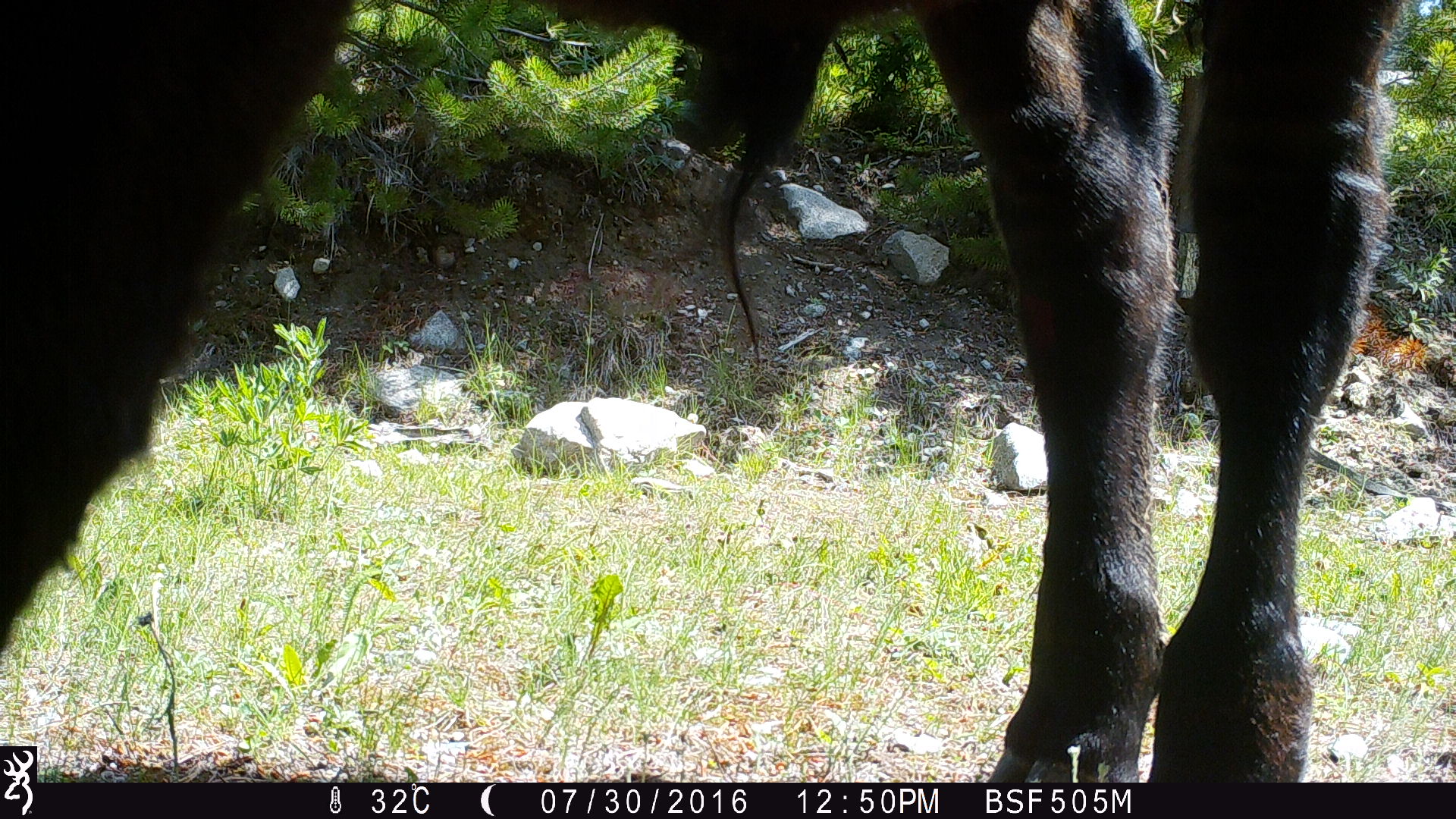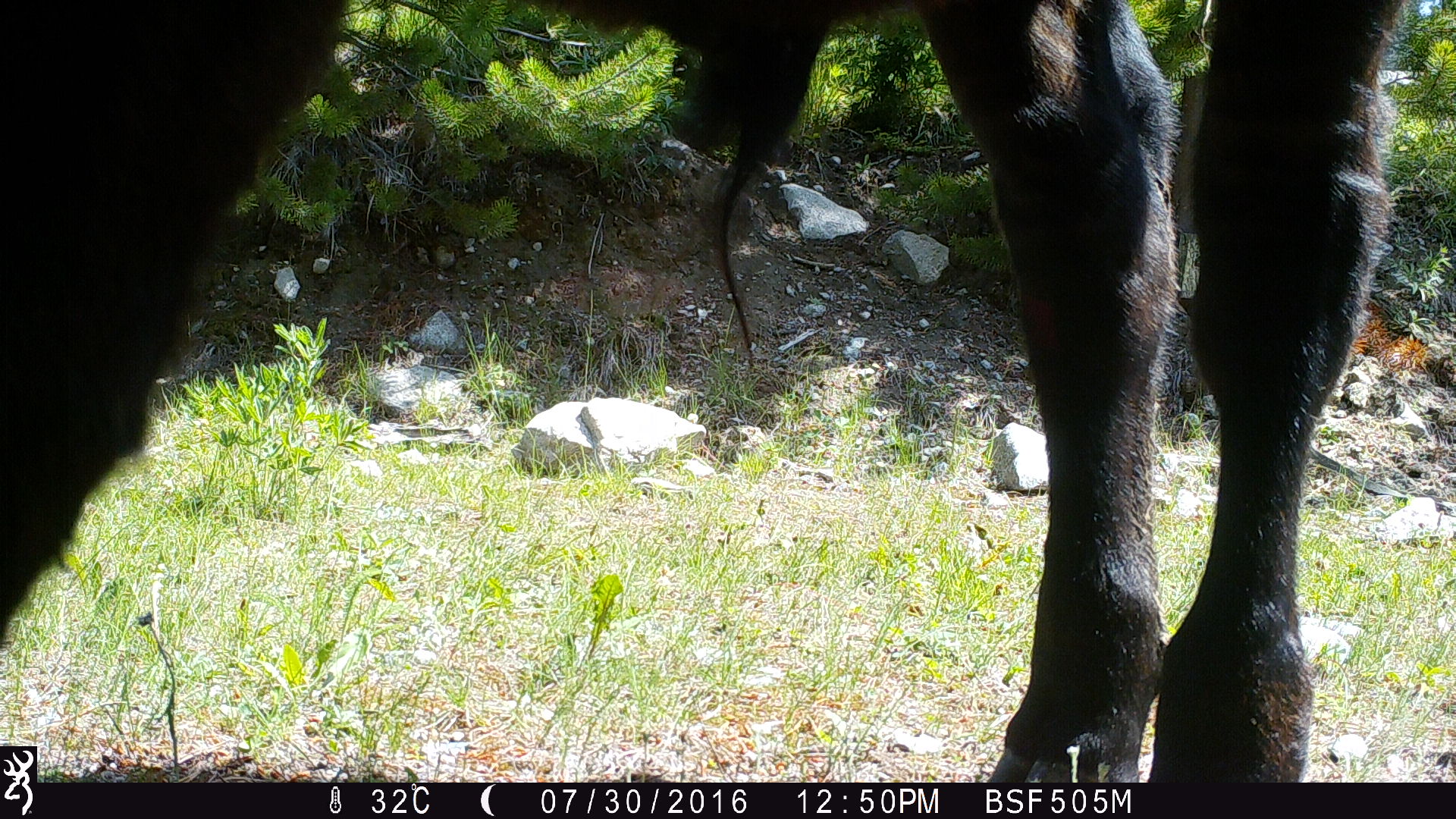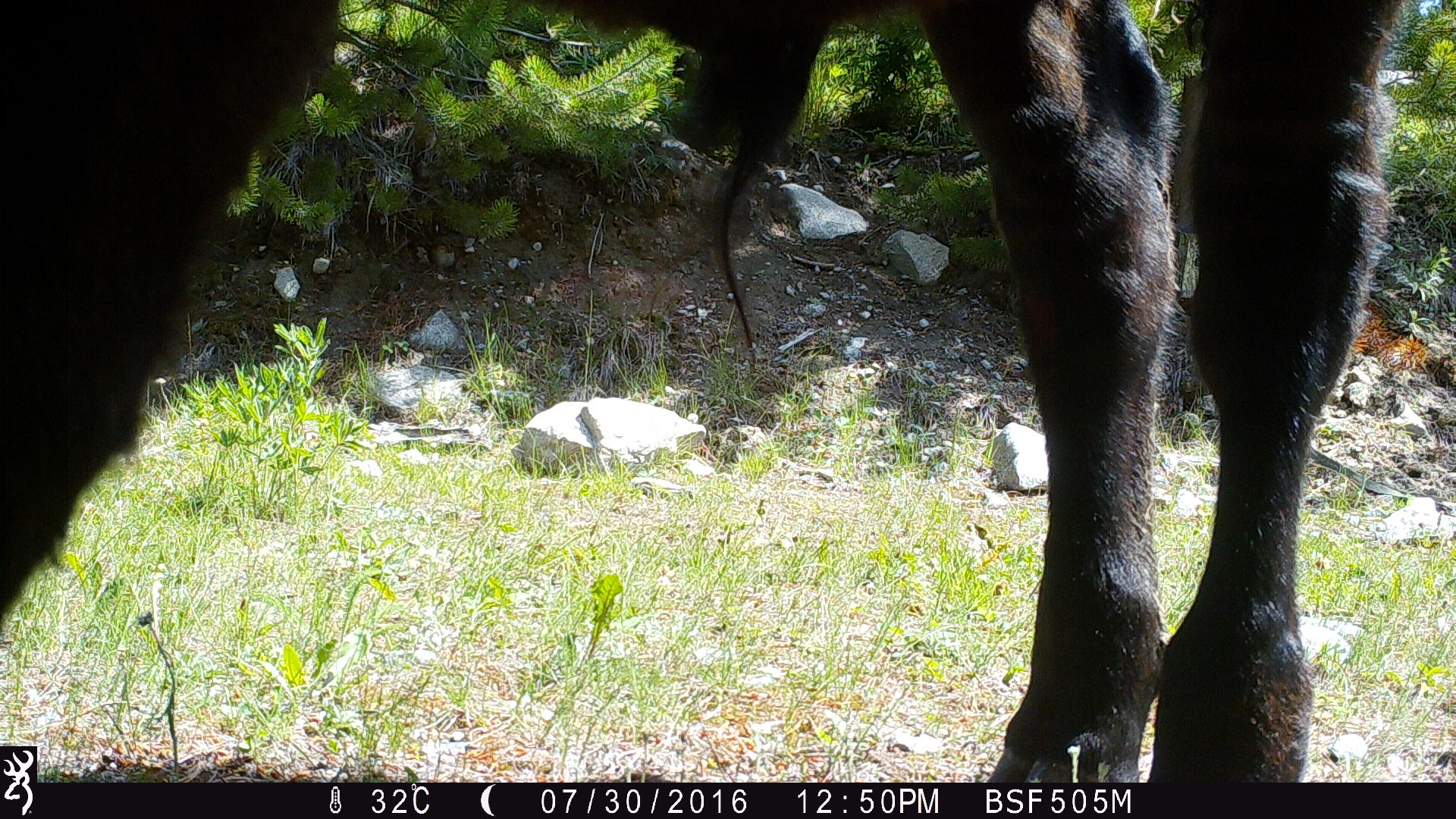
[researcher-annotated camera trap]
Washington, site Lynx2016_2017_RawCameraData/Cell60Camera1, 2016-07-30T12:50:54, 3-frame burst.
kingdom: Animalia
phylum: Chordata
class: Mammalia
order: Artiodactyla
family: Bovidae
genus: Bos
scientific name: Bos taurus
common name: domestic cattle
Domestic cattle (Bos taurus). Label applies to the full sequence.